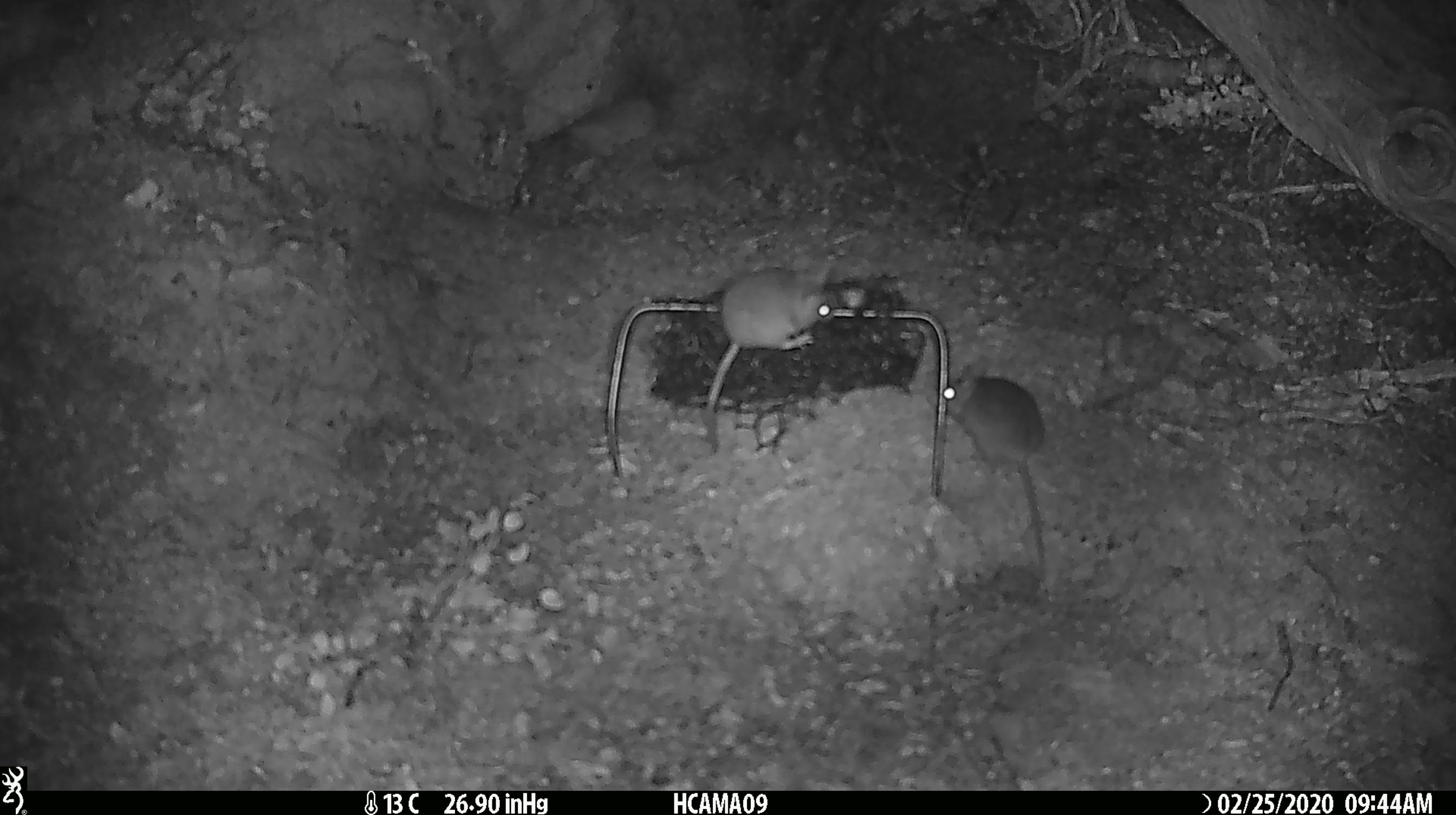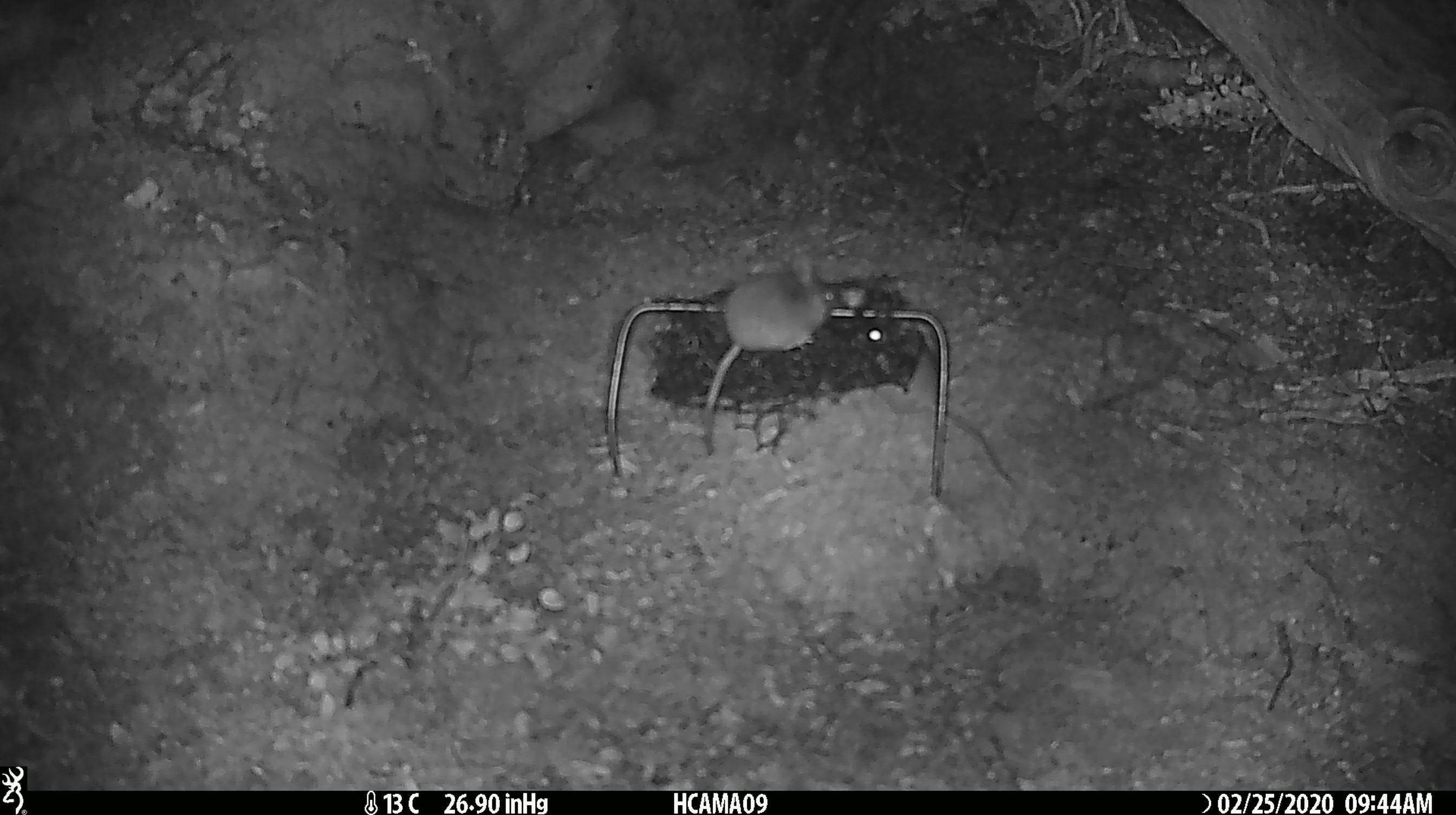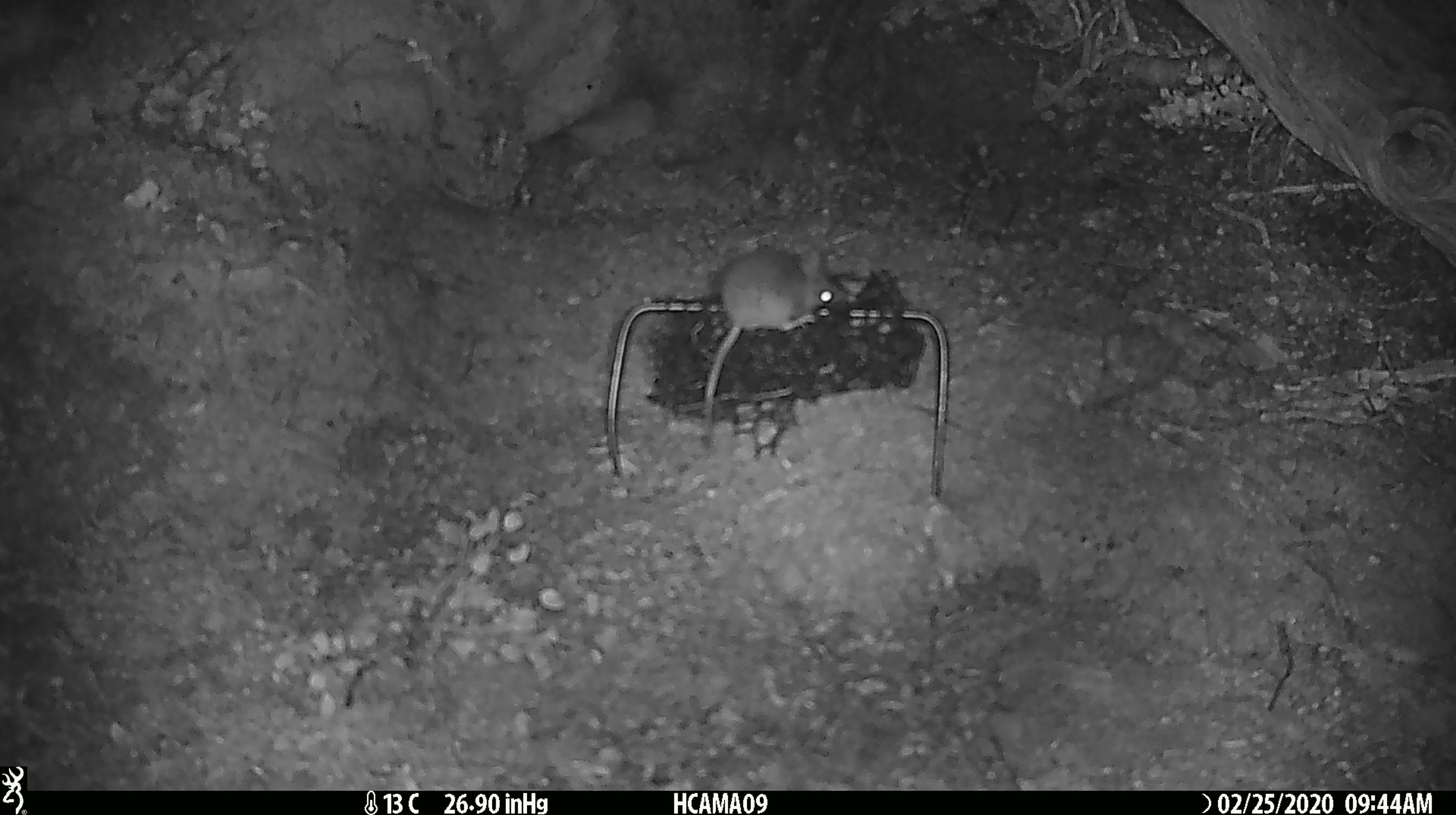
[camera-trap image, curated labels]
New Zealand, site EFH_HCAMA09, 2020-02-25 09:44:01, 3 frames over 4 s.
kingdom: Animalia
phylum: Chordata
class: Mammalia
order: Rodentia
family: Muridae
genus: Mus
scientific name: Mus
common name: mouse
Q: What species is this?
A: Mouse (Mus).